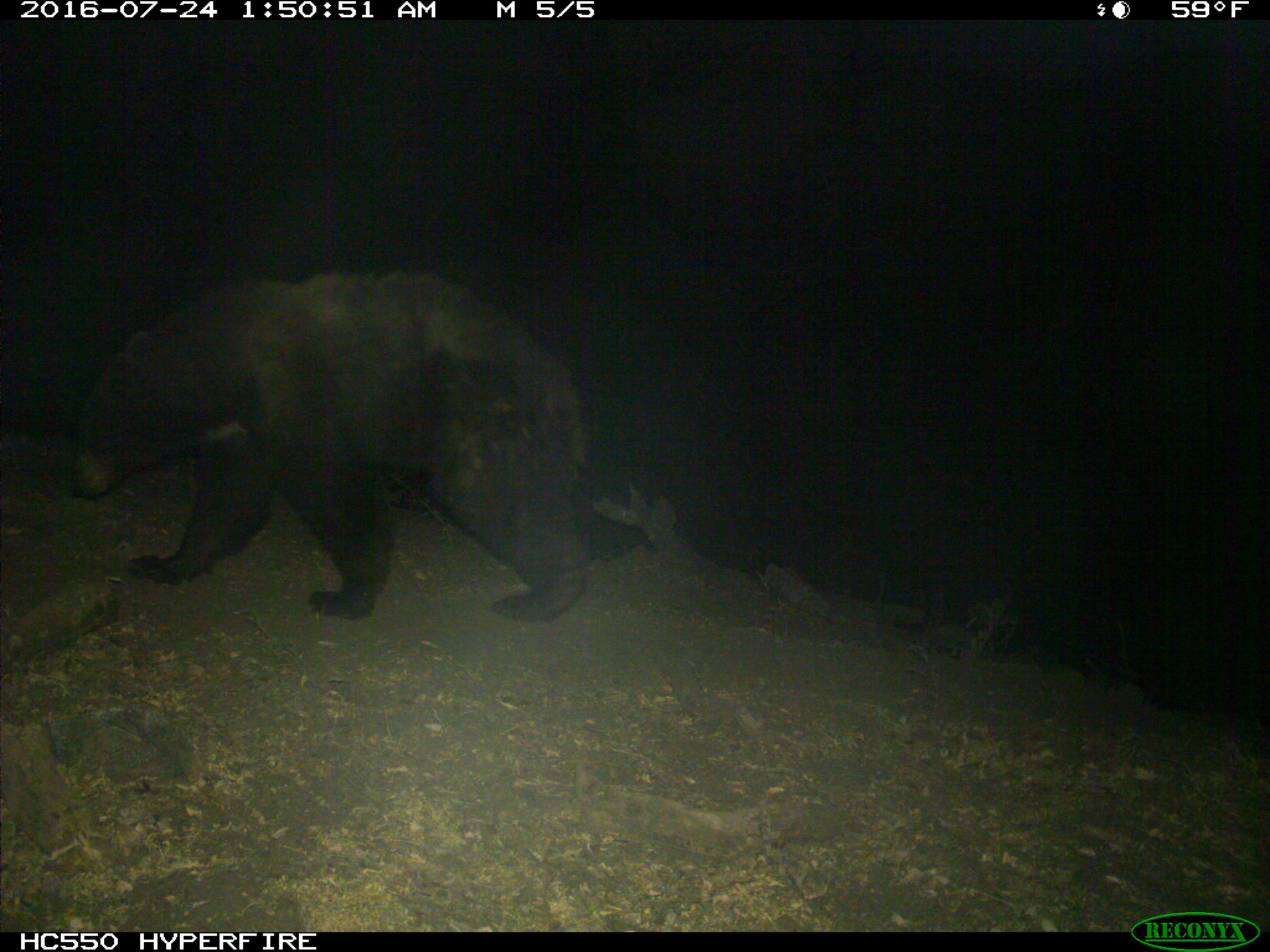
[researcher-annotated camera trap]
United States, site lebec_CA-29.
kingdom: Animalia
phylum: Chordata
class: Mammalia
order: Carnivora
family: Ursidae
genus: Ursus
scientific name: Ursus americanus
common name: american black bear